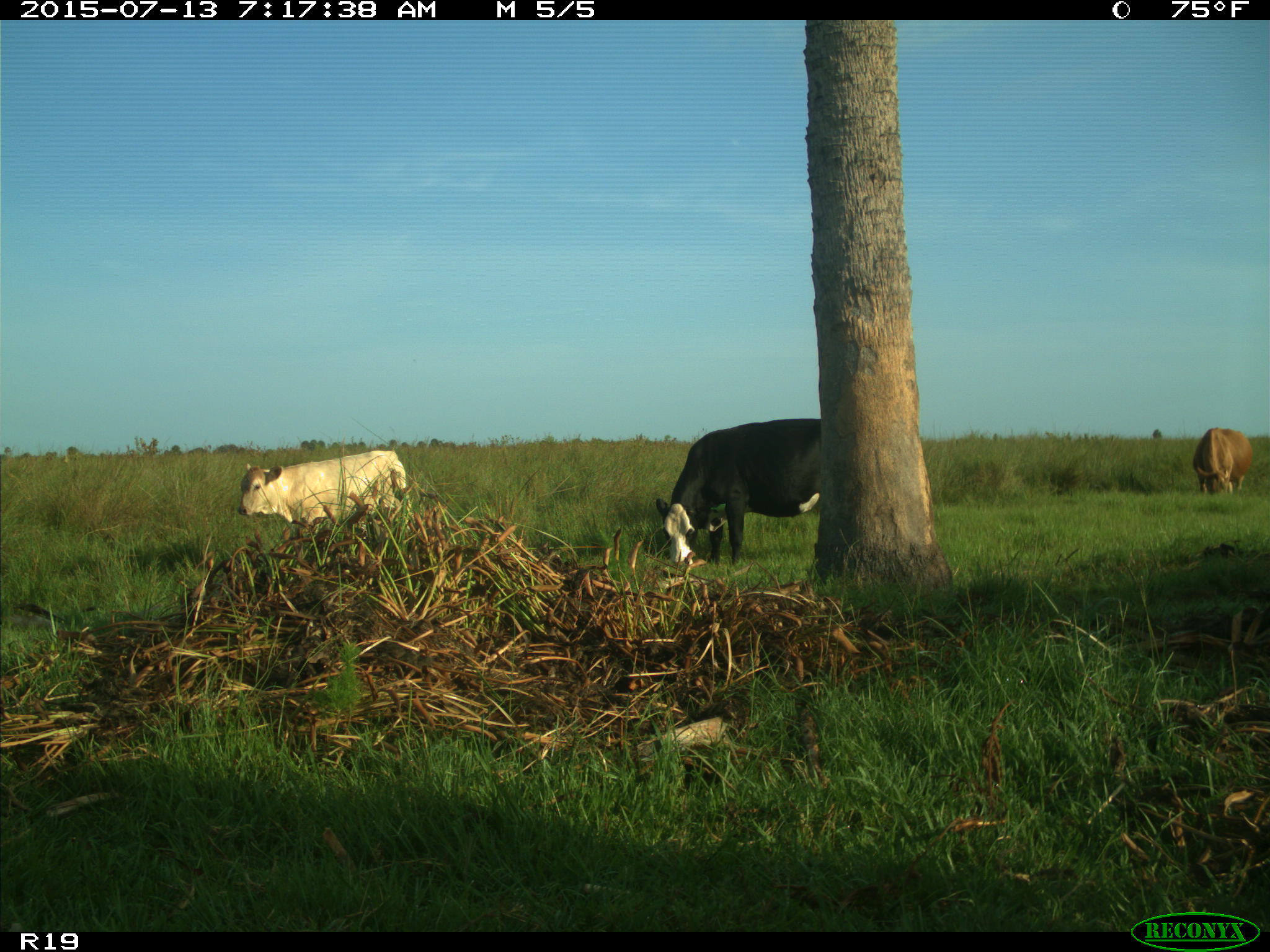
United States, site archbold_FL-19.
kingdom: Animalia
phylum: Chordata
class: Mammalia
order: Artiodactyla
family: Bovidae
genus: Bos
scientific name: Bos taurus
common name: domestic cow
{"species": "Bos taurus (domestic cow)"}